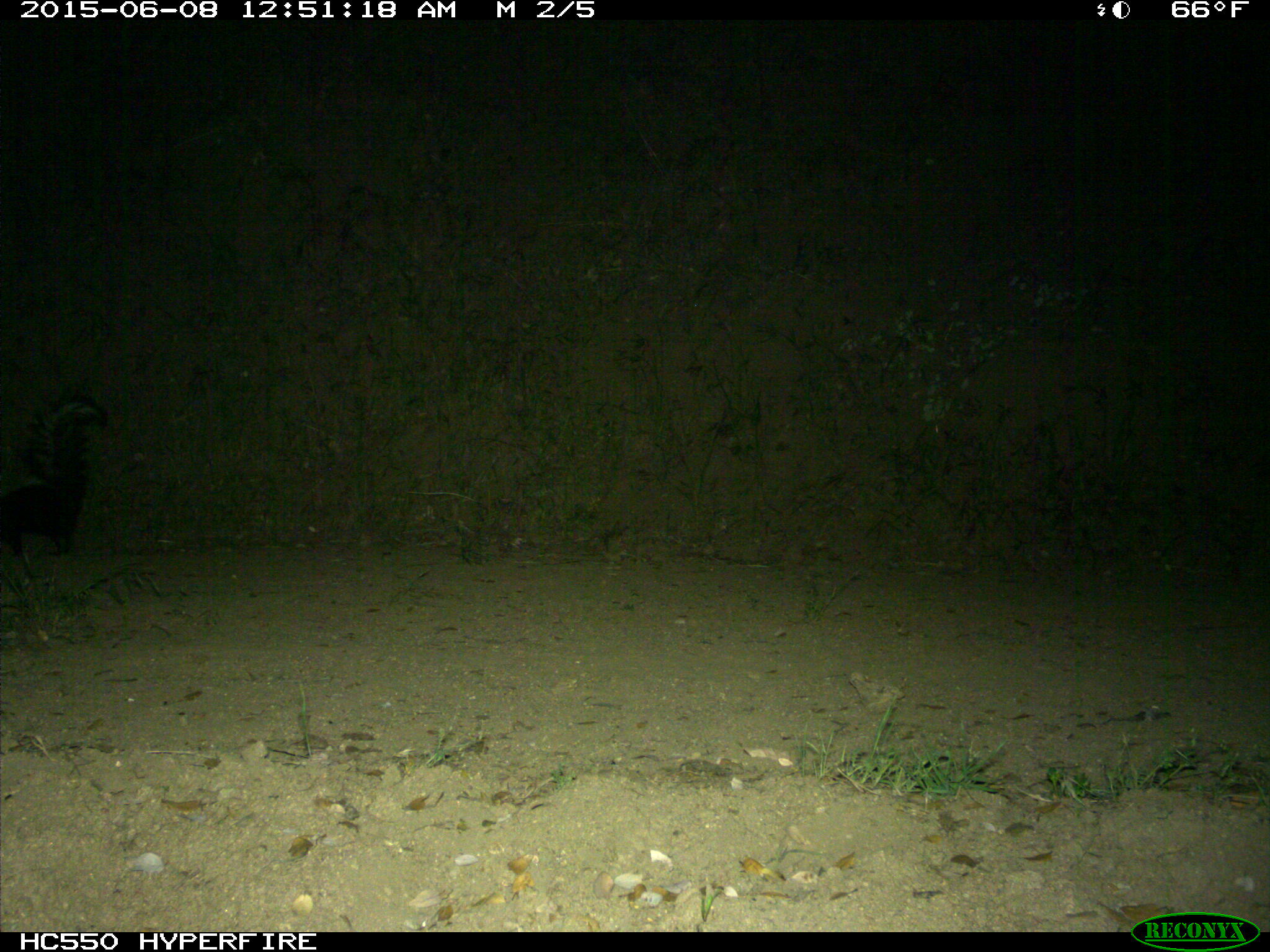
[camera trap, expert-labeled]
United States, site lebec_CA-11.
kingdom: Animalia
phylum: Chordata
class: Mammalia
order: Carnivora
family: Mephitidae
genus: Mephitis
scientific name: Mephitis mephitis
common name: striped skunk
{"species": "Mephitis mephitis (striped skunk)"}